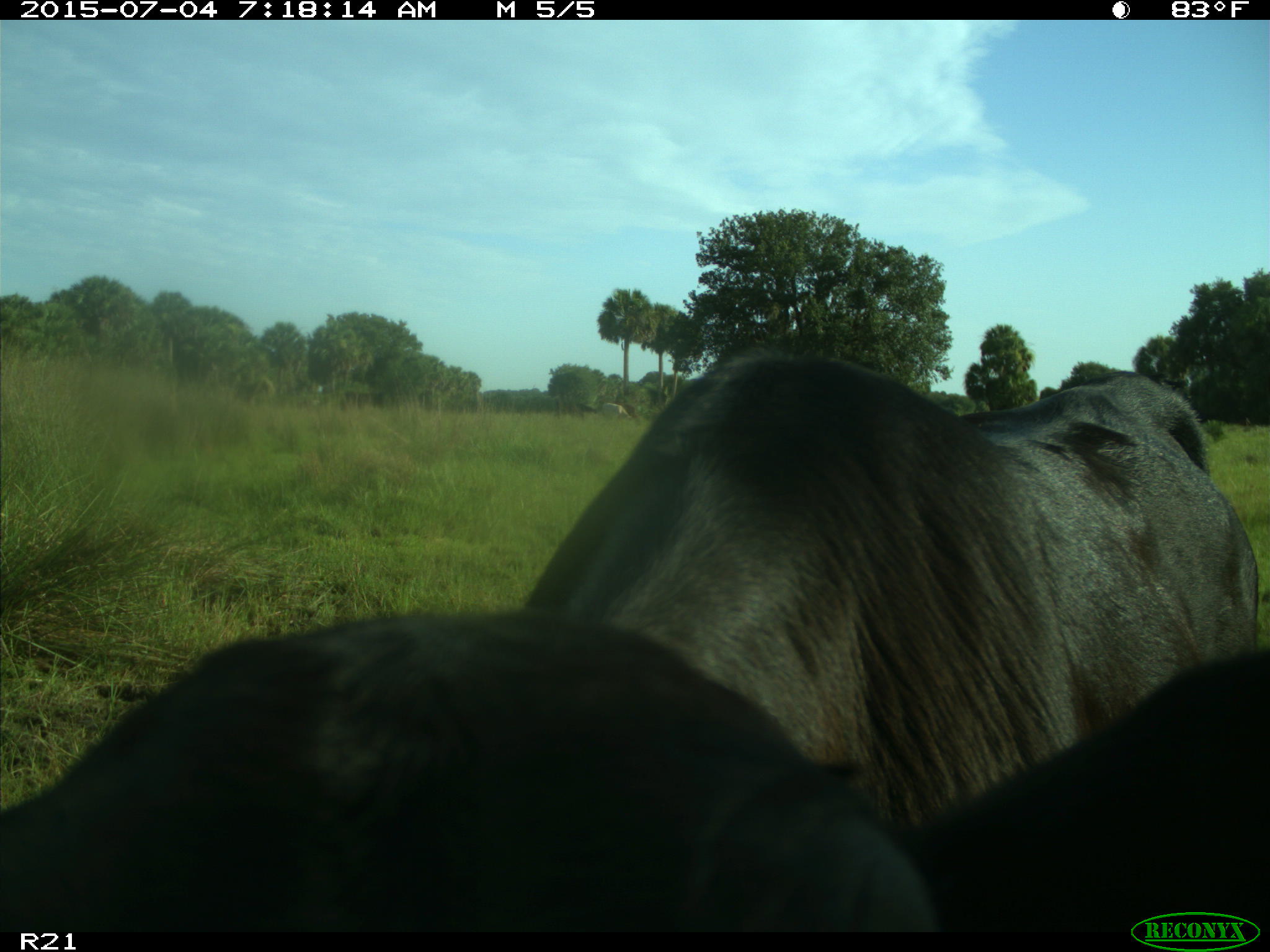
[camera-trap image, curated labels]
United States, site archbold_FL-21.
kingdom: Animalia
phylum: Chordata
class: Mammalia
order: Artiodactyla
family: Bovidae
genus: Bos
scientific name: Bos taurus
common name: domestic cow